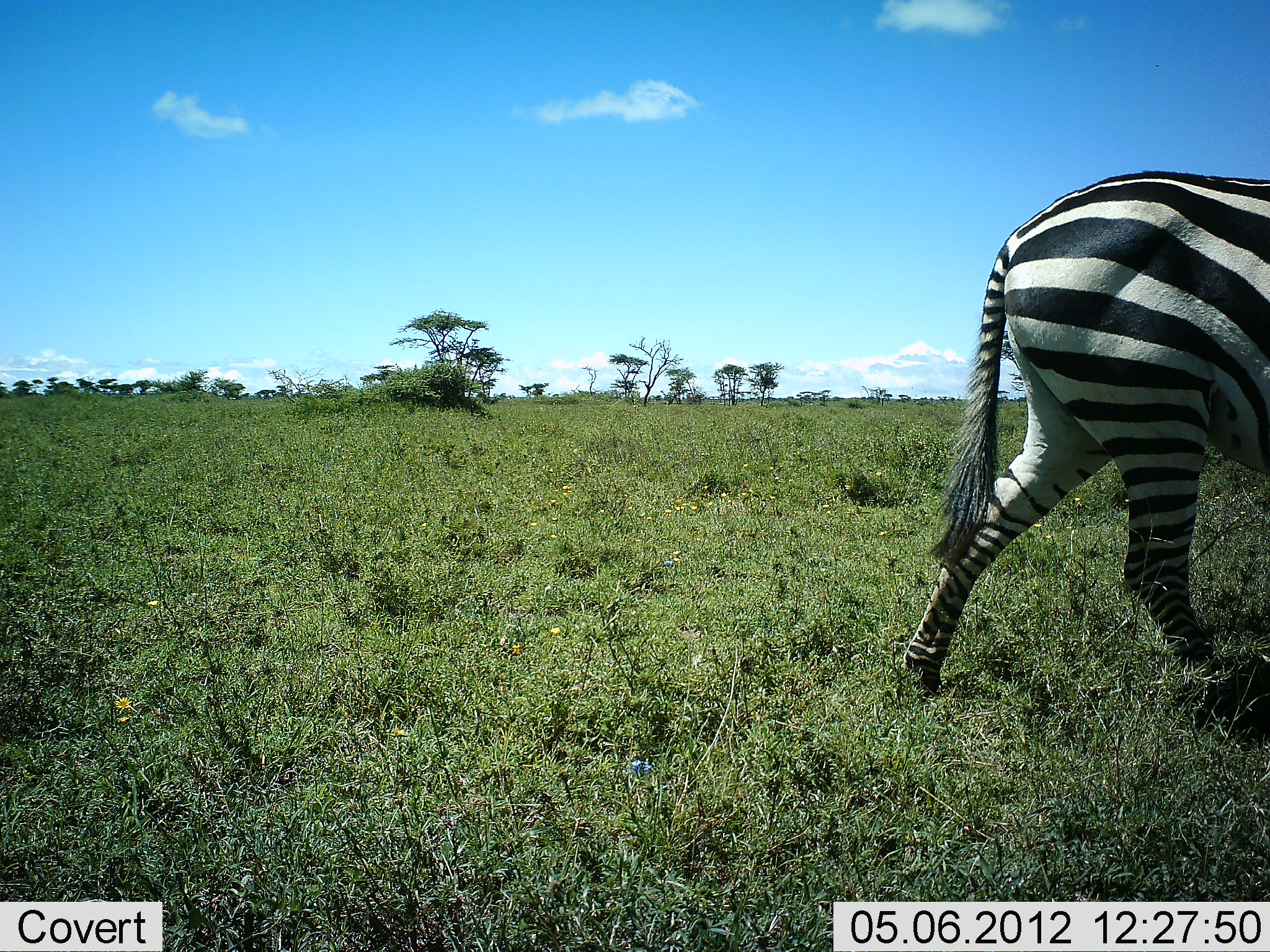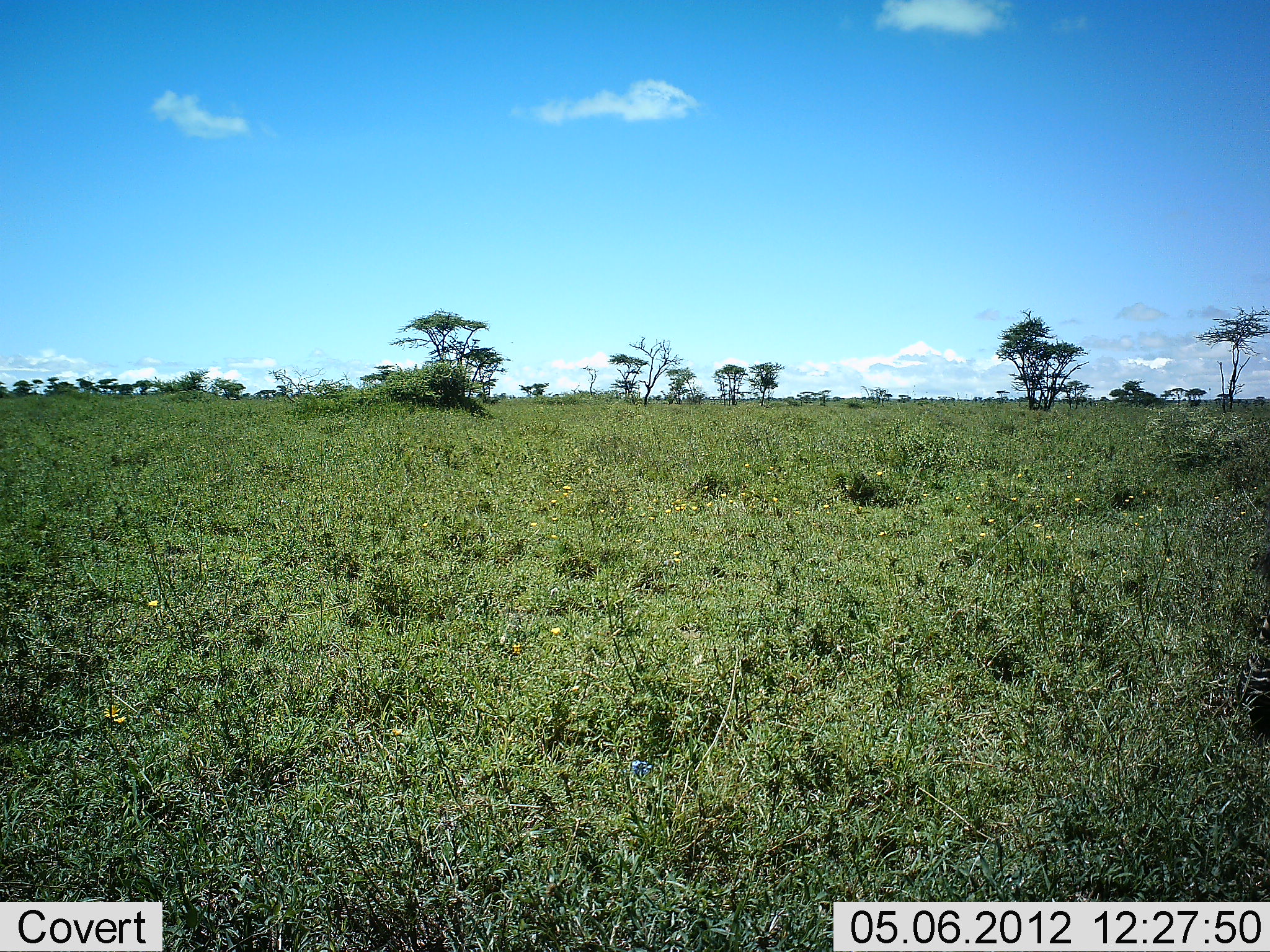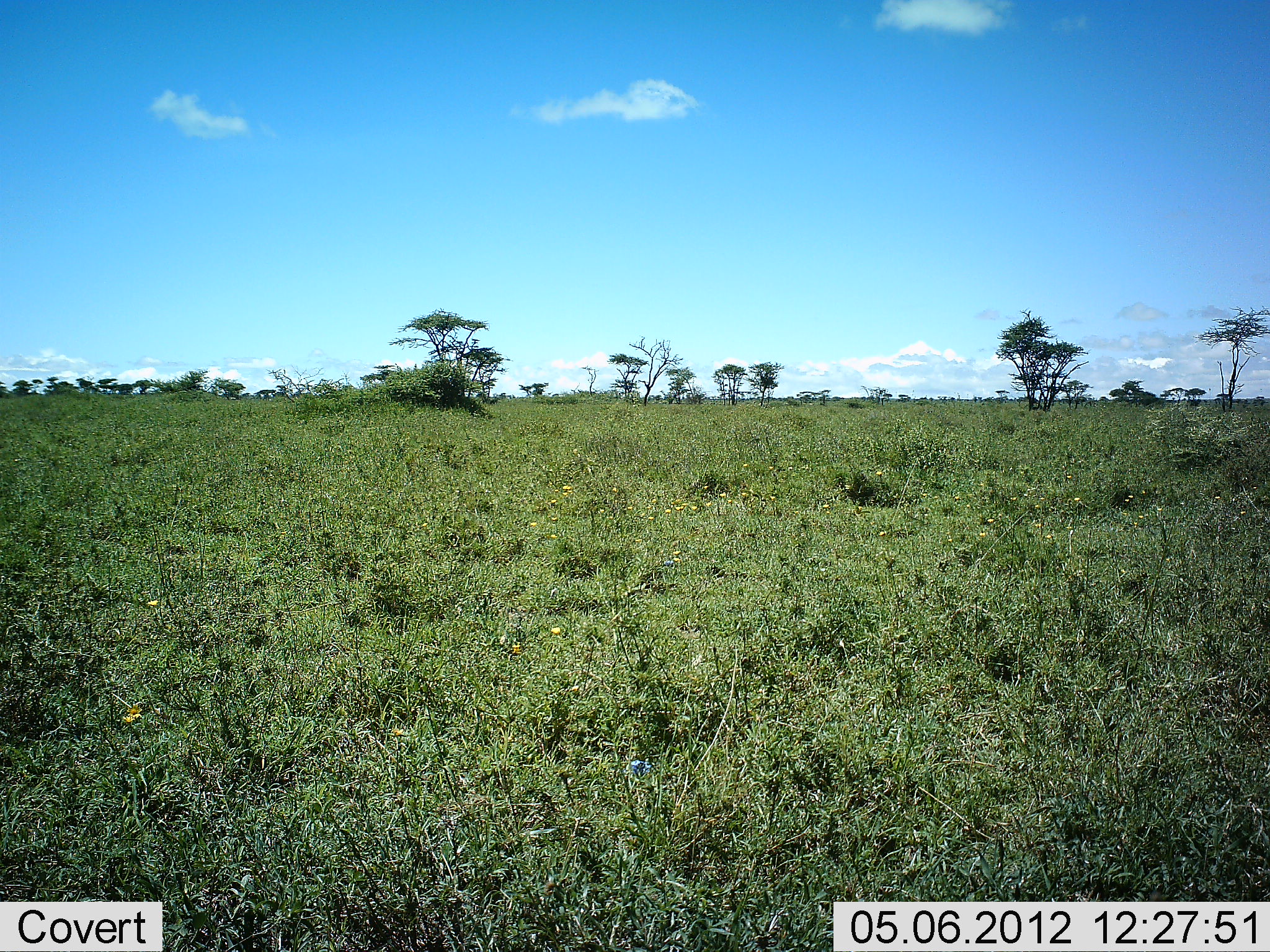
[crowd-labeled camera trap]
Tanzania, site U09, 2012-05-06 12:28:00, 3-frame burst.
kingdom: Animalia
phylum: Chordata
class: Mammalia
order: Perissodactyla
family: Equidae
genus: Equus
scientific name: Equus quagga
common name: plains zebra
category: zebra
Zebra (plains zebra) (Equus quagga), count 1. Behavior (volunteer vote fractions): standing 0%, resting 0%, moving 100%, interacting 0%. Young present (vote fraction): 0%. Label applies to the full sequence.